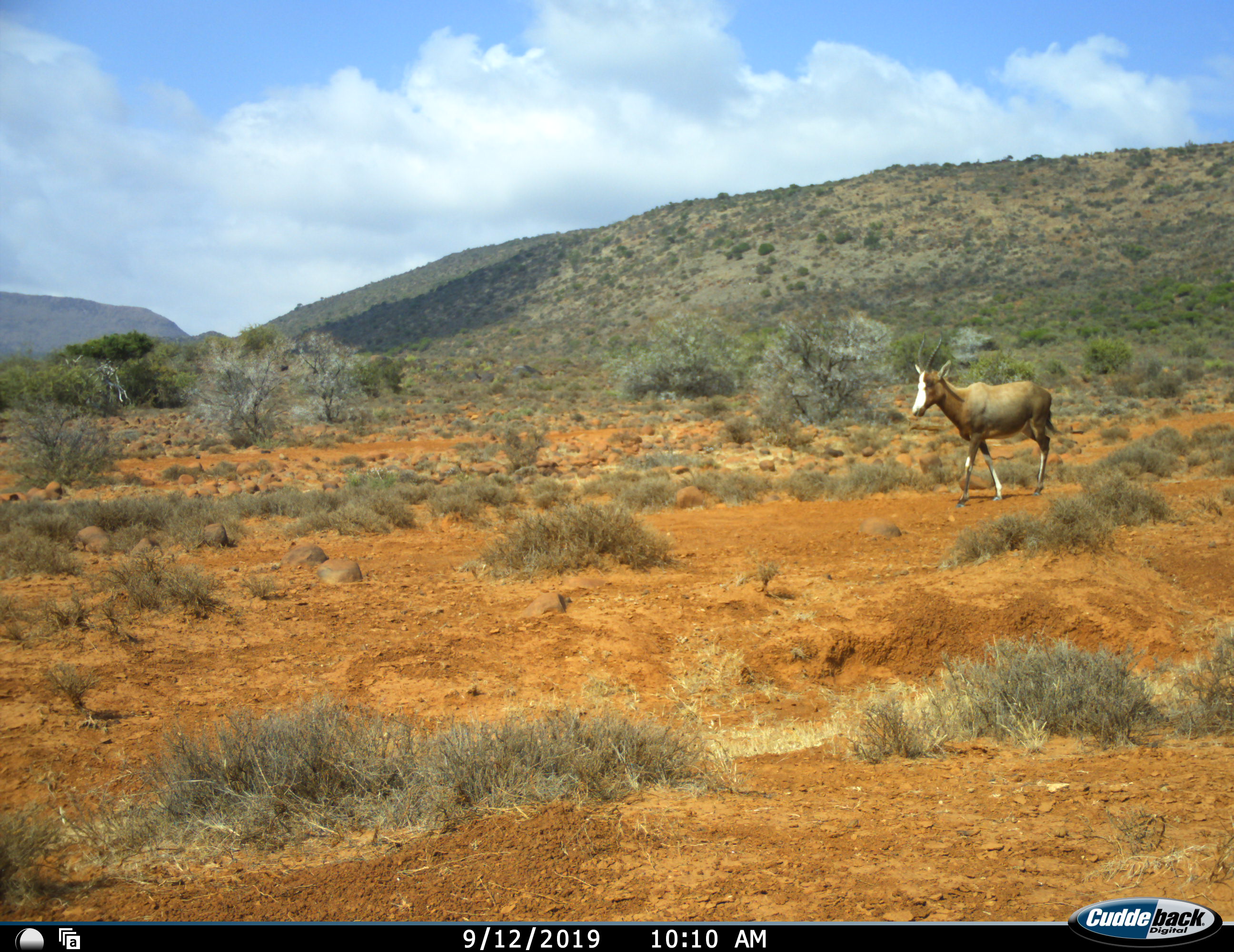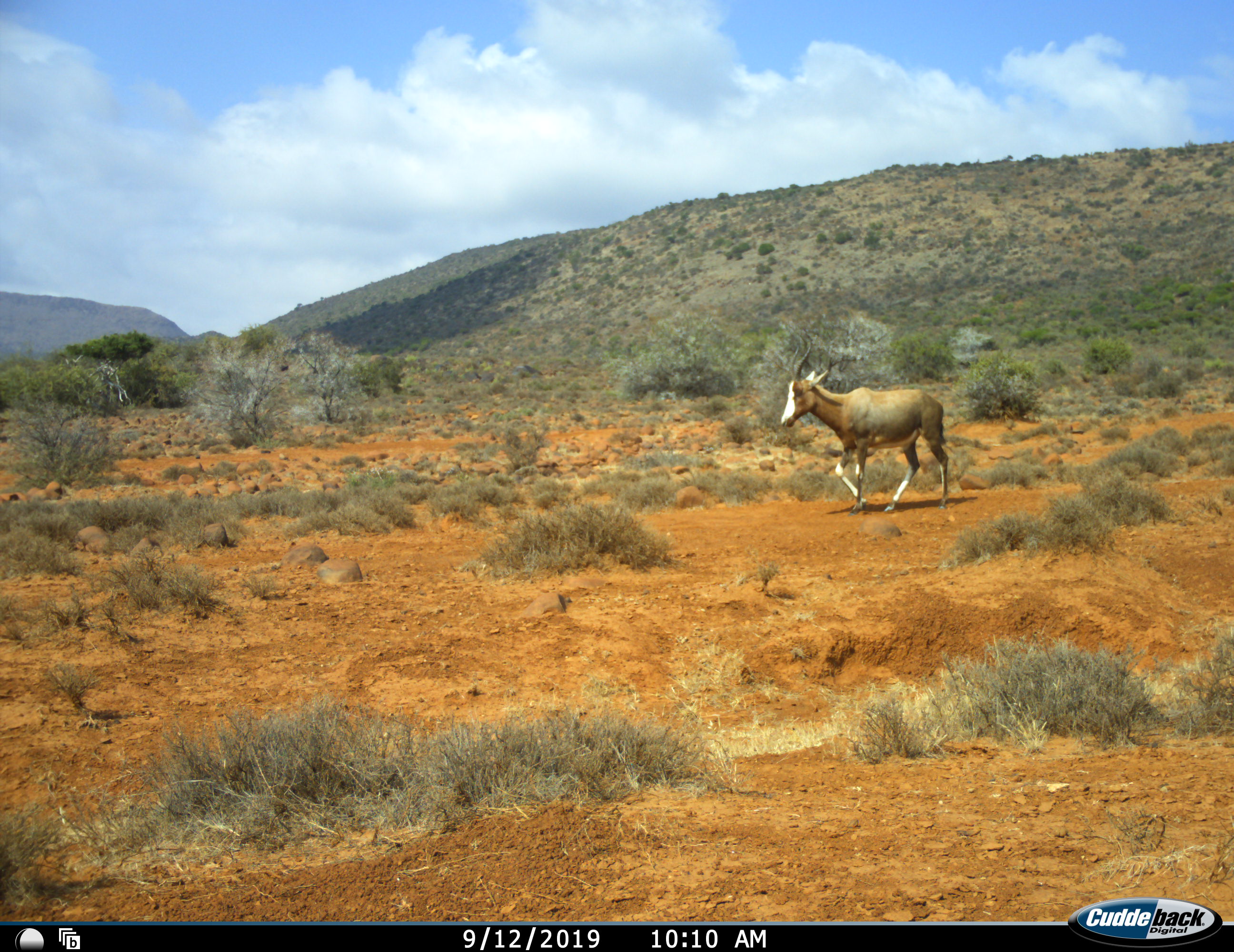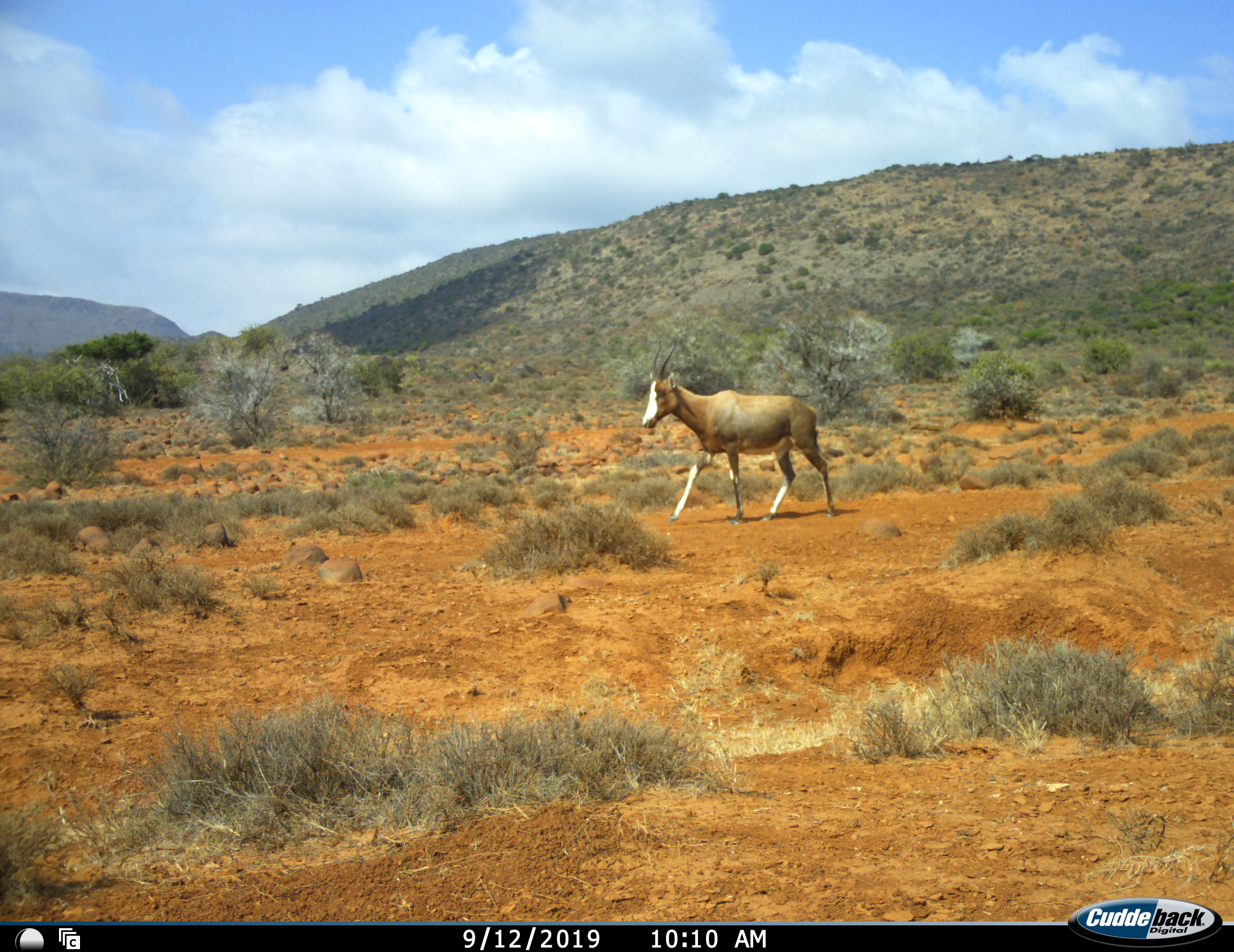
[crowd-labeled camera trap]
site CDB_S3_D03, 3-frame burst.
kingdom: Animalia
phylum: Chordata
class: Mammalia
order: Artiodactyla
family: Bovidae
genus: Damaliscus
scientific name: Damaliscus pygargus phillipsi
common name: blesbok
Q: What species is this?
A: Blesbok (Damaliscus pygargus phillipsi).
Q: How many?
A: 1.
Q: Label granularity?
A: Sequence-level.